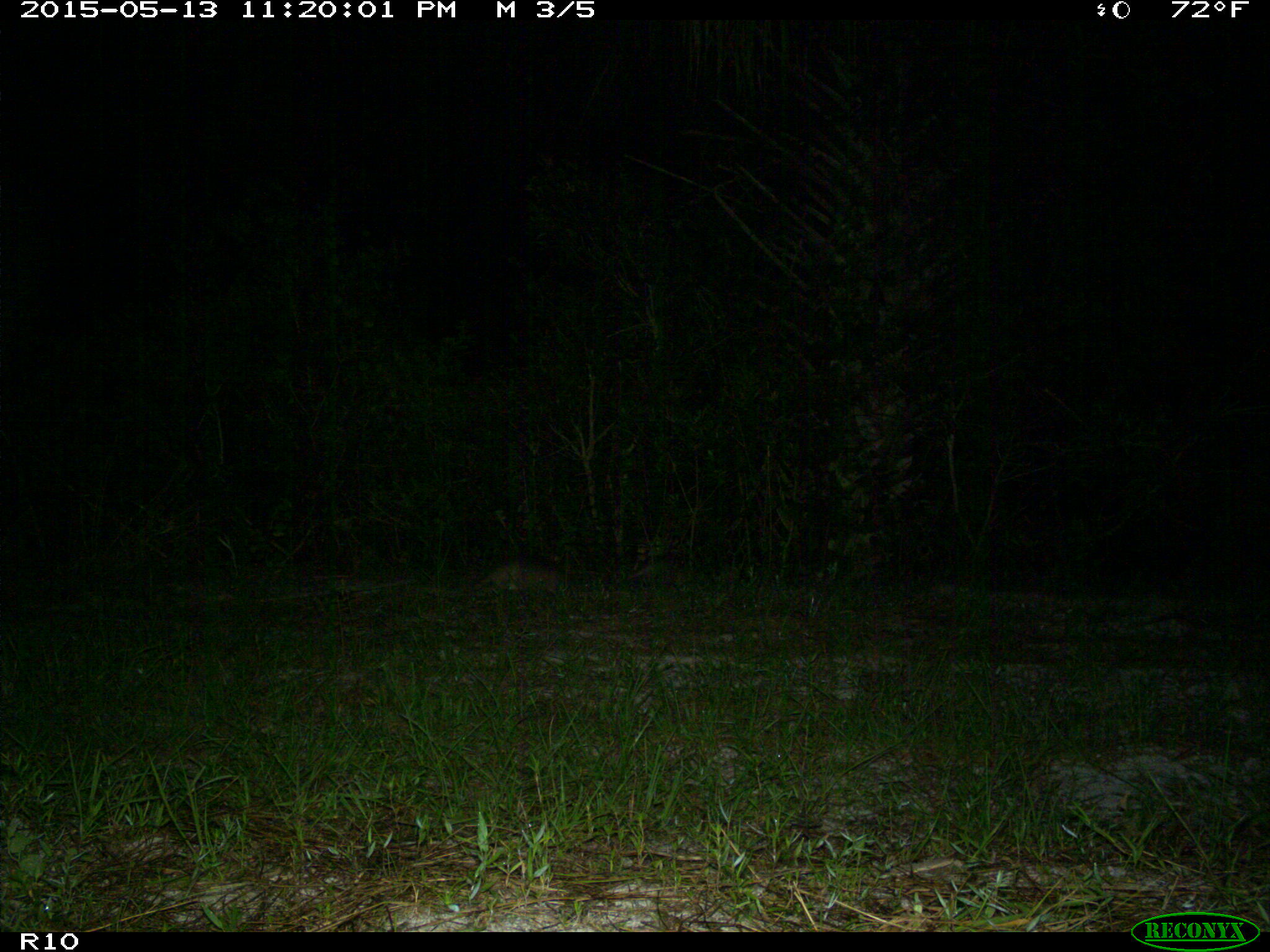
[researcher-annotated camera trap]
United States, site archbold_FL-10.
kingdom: Animalia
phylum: Chordata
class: Mammalia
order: Cingulata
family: Dasypodidae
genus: Dasypus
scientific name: Dasypus novemcinctus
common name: nine-banded armadillo